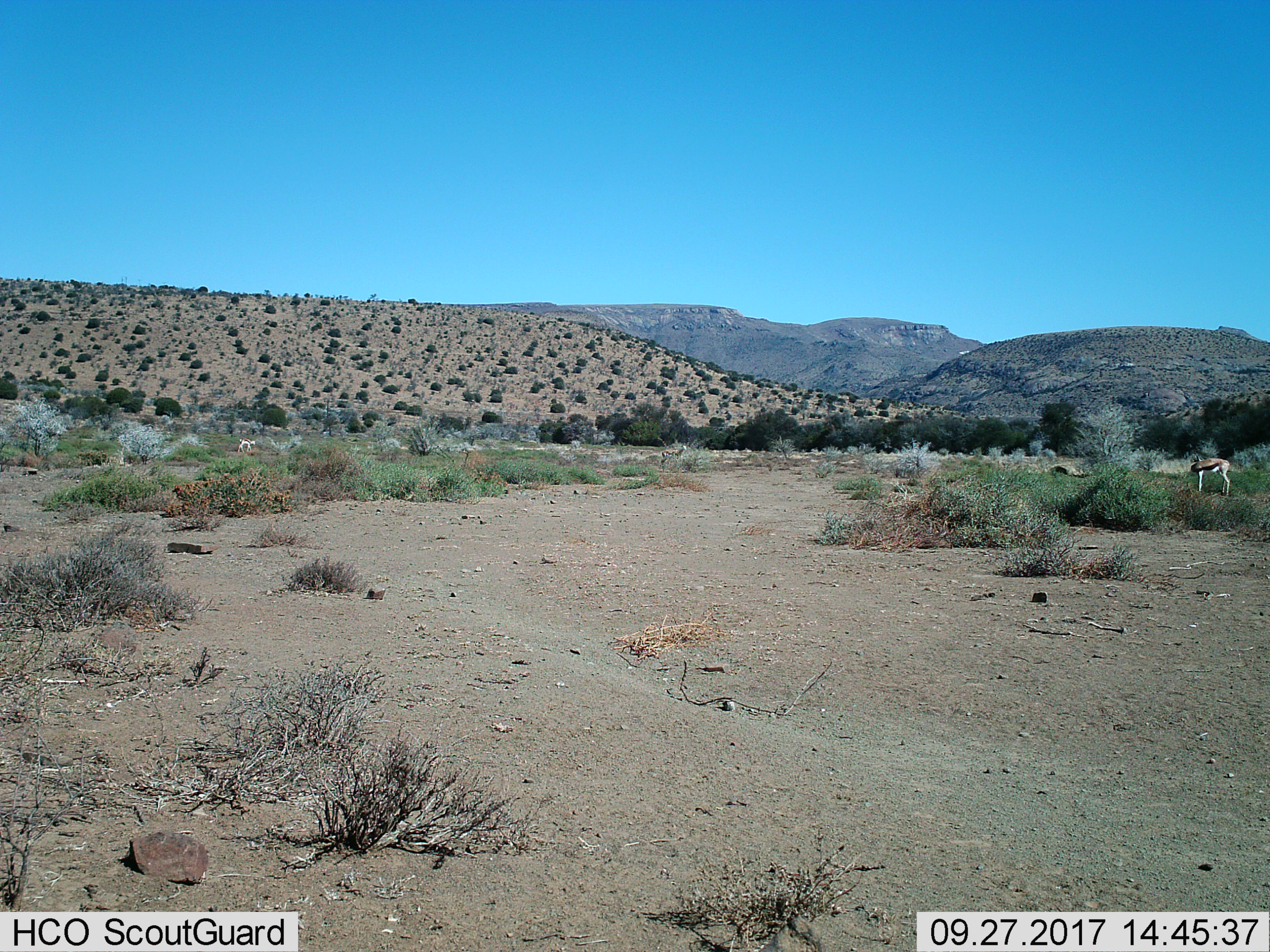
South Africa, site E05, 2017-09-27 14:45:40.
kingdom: Animalia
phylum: Chordata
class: Mammalia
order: Artiodactyla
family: Bovidae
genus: Antidorcas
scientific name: Antidorcas marsupialis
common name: springbok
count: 3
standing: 90%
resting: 0%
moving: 30%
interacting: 0%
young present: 10%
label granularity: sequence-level